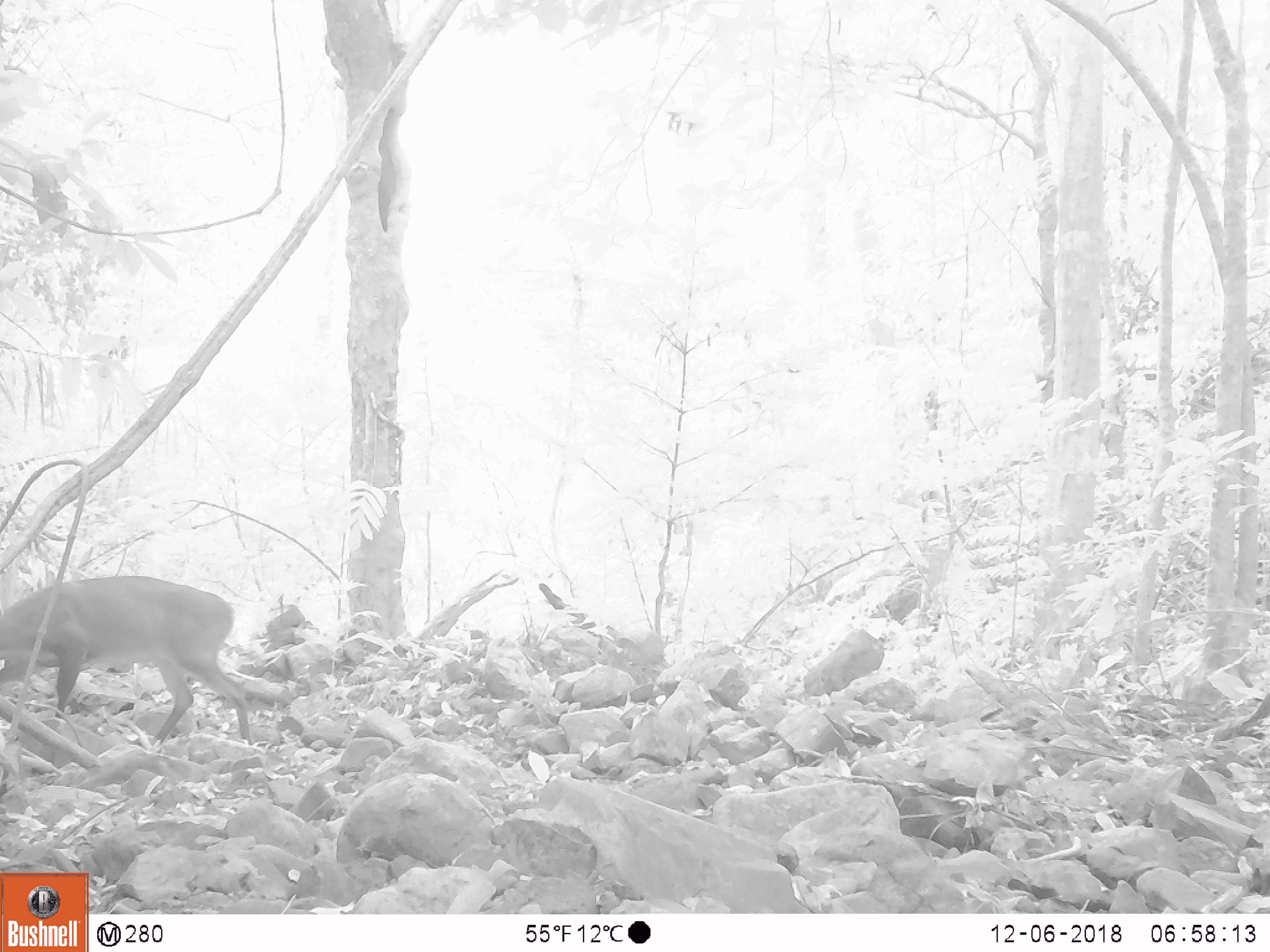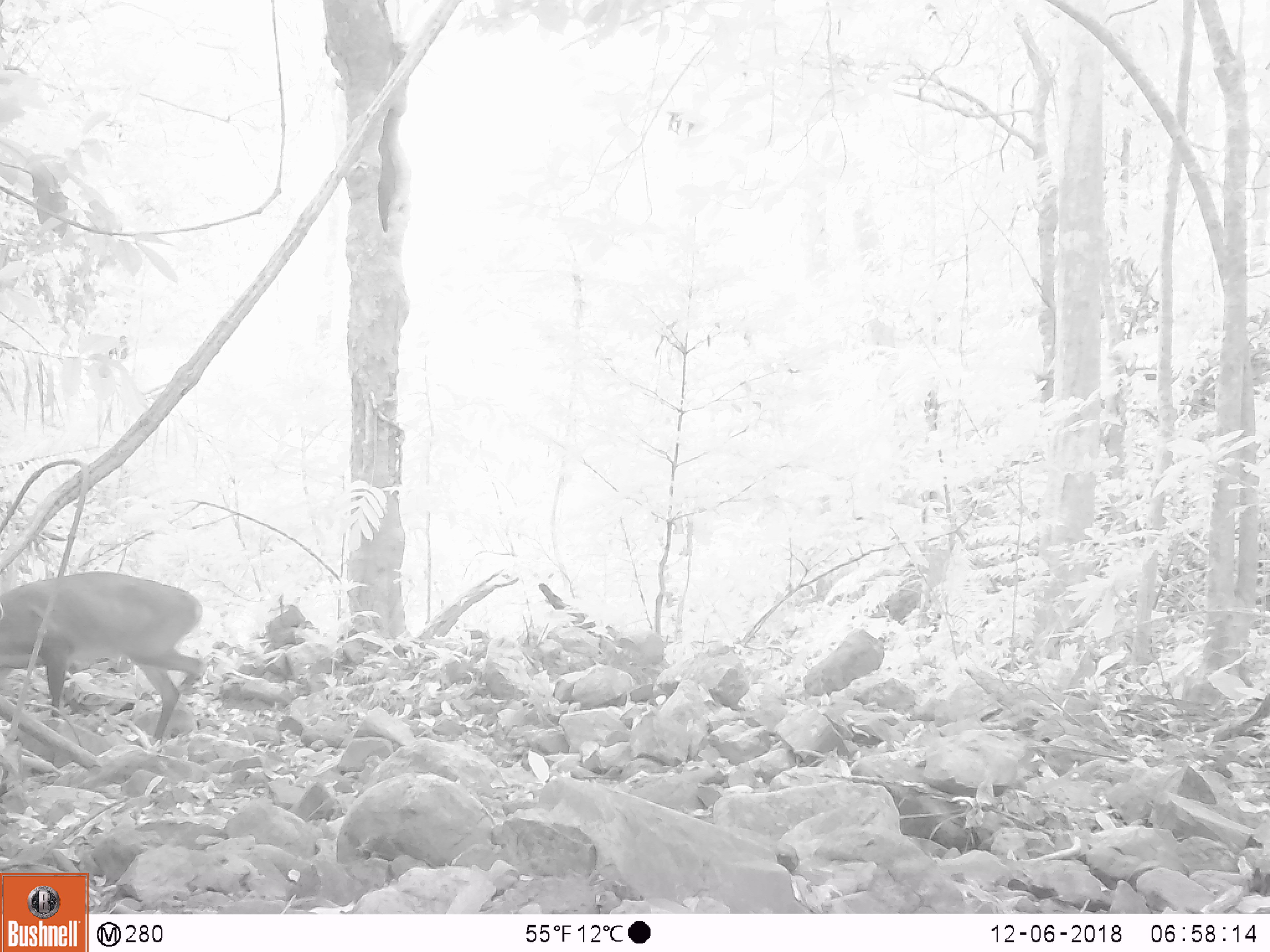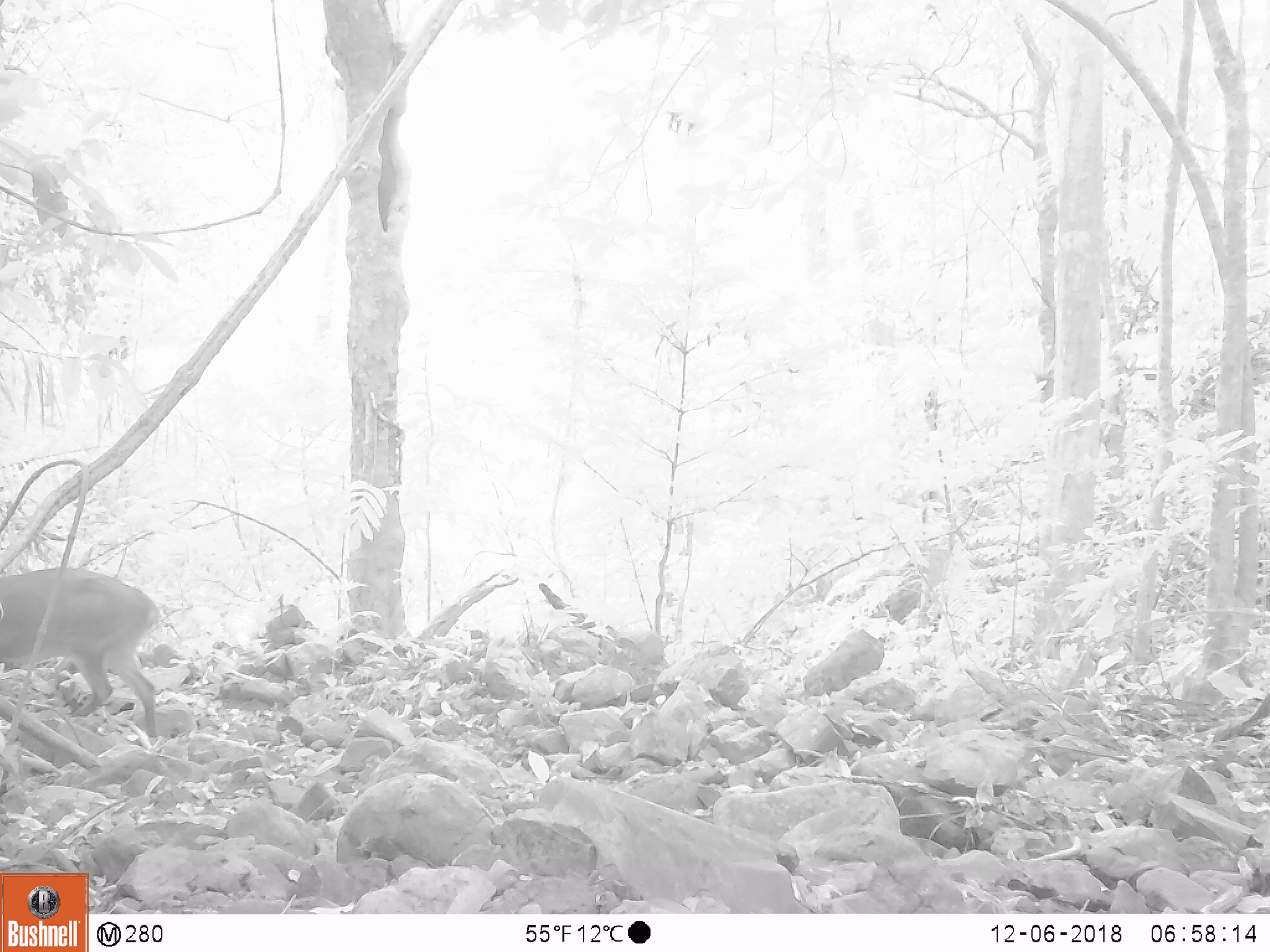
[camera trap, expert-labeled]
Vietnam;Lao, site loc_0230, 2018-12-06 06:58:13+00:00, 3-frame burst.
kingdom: Animalia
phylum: Chordata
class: Mammalia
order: Artiodactyla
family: Cervidae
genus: Muntiacus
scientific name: Muntiacus vuquangensis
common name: large-antlered muntjac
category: large antlered muntjac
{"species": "large antlered muntjac (large-antlered muntjac) (Muntiacus vuquangensis)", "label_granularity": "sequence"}